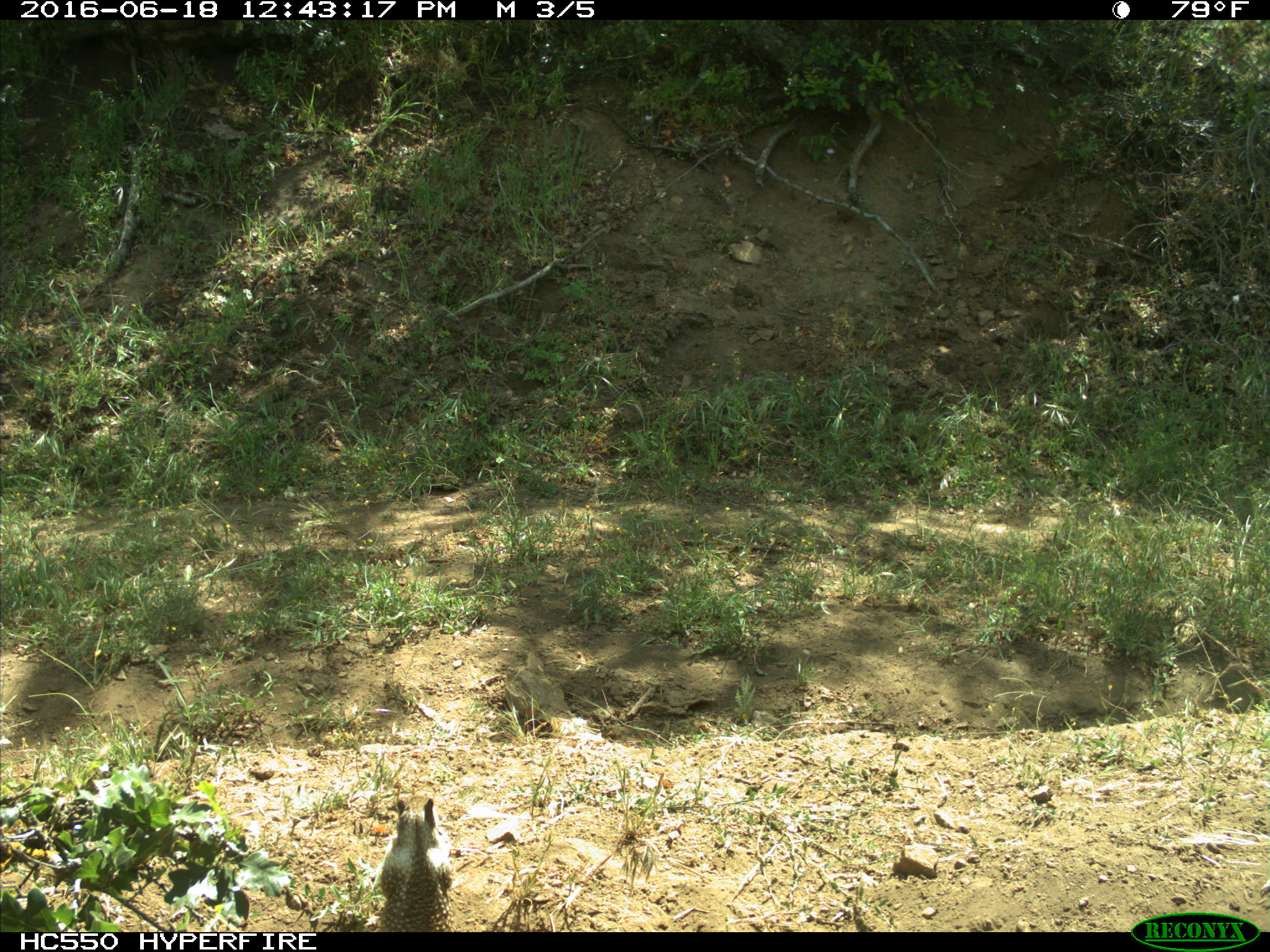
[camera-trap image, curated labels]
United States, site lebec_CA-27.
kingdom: Animalia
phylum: Chordata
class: Mammalia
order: Rodentia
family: Sciuridae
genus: Otospermophilus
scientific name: Otospermophilus beecheyi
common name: california ground squirrel